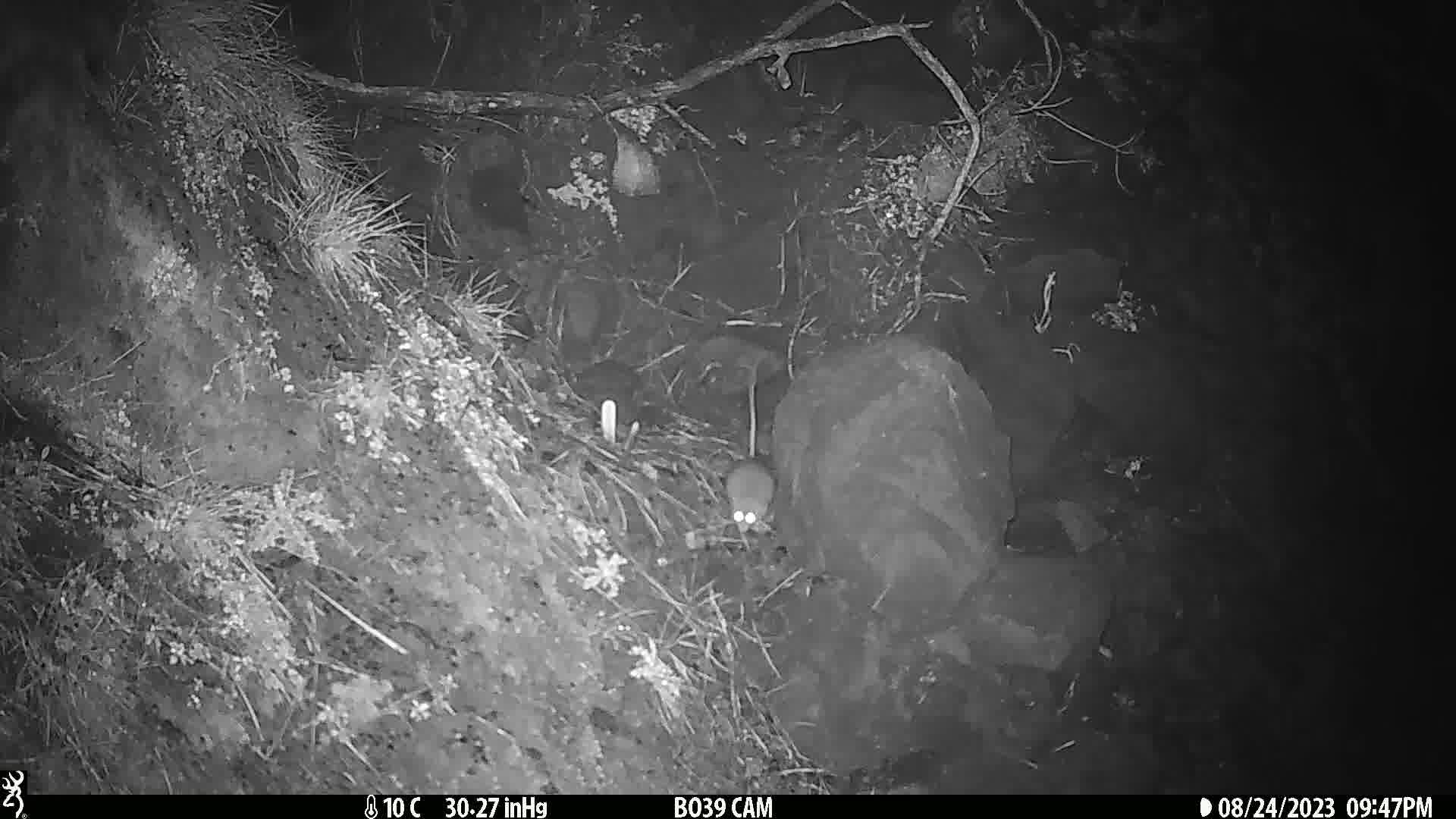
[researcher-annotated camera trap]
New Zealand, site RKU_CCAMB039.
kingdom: Animalia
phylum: Chordata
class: Mammalia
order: Rodentia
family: Muridae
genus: Rattus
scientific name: Rattus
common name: rat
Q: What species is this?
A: Rat (Rattus).